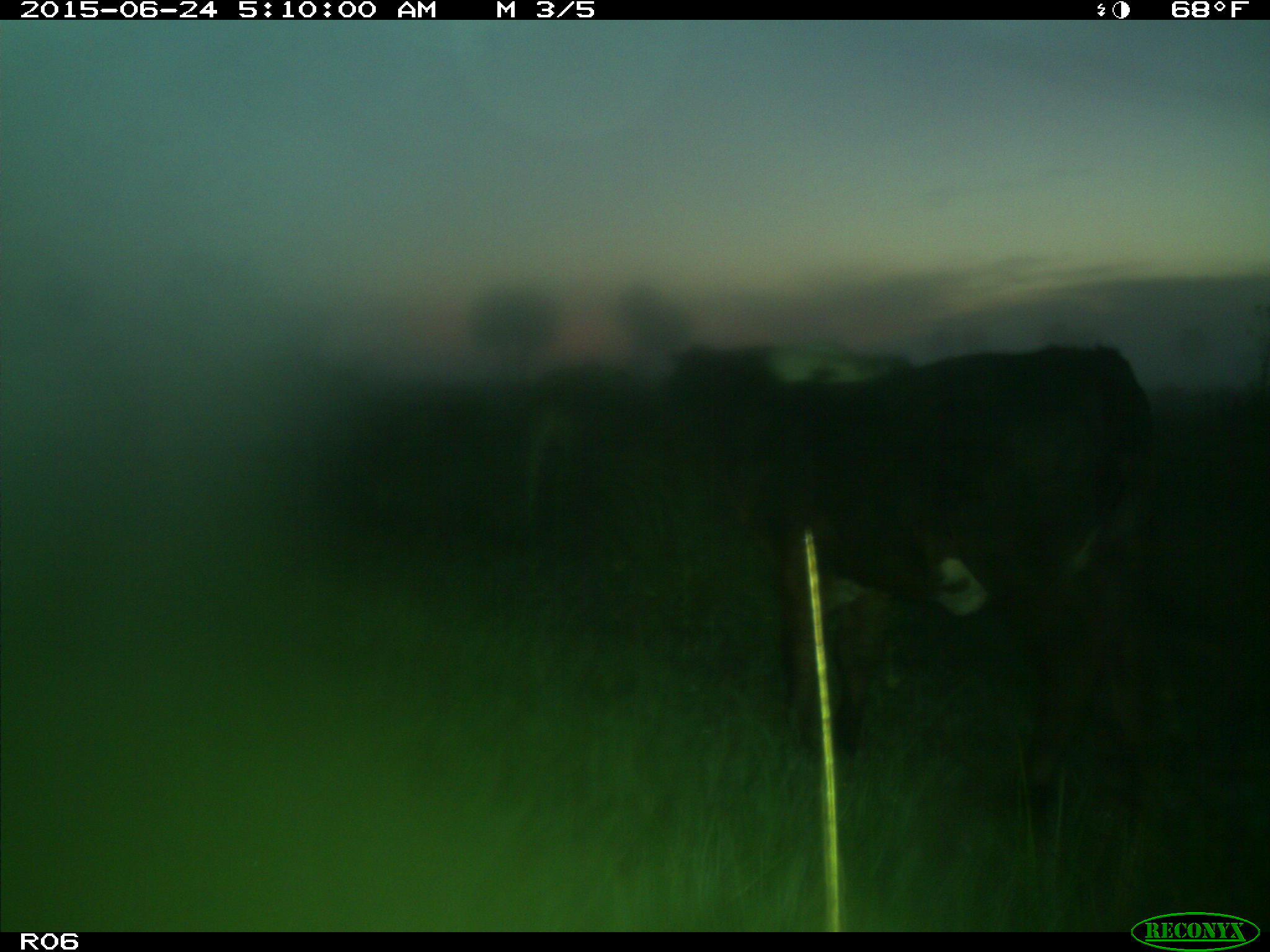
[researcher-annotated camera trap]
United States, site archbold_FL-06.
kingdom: Animalia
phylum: Chordata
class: Mammalia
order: Artiodactyla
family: Bovidae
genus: Bos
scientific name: Bos taurus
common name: domestic cow